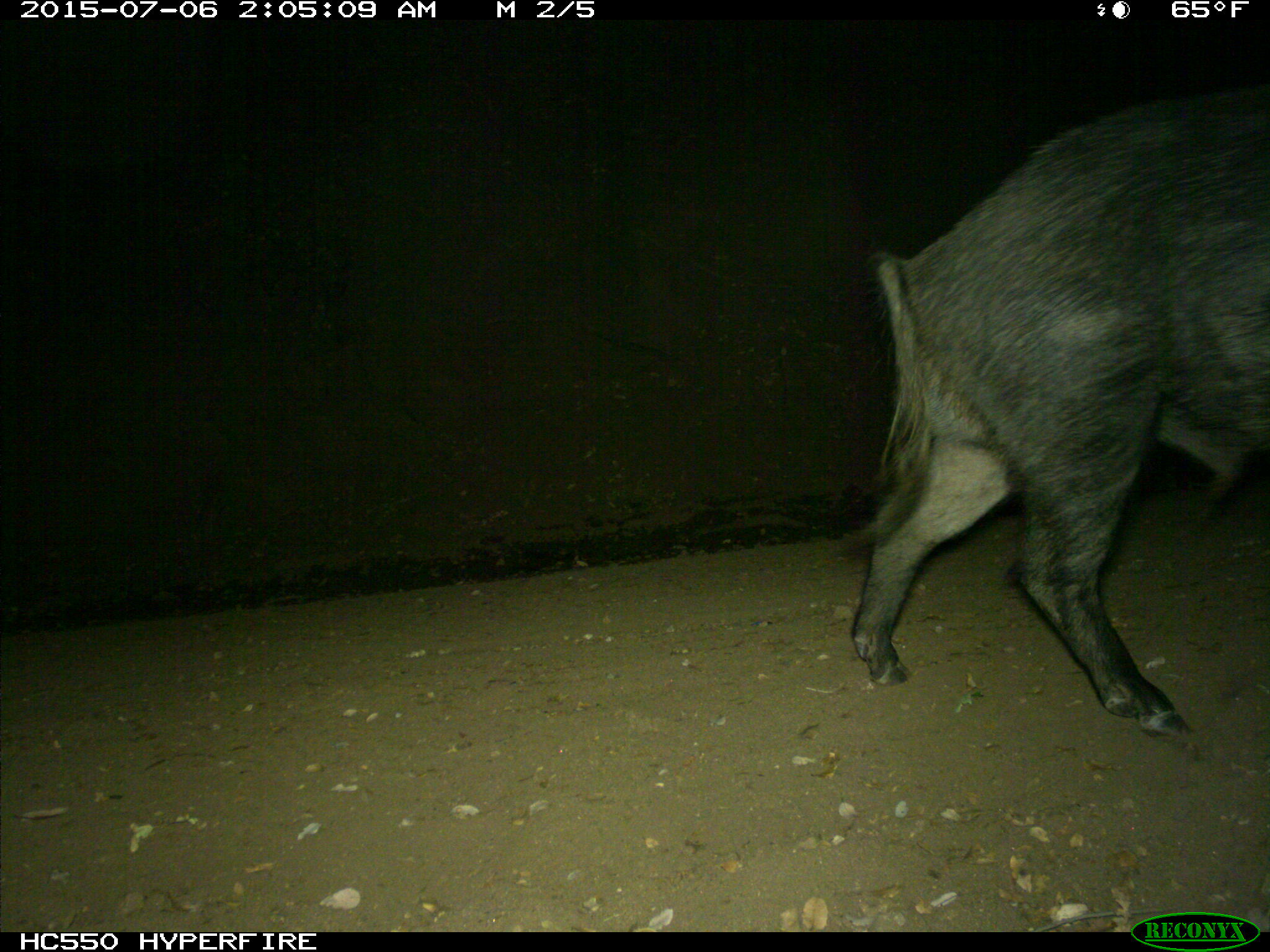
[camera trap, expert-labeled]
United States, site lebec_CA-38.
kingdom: Animalia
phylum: Chordata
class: Mammalia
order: Artiodactyla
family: Suidae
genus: Sus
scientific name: Sus scrofa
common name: wild boar